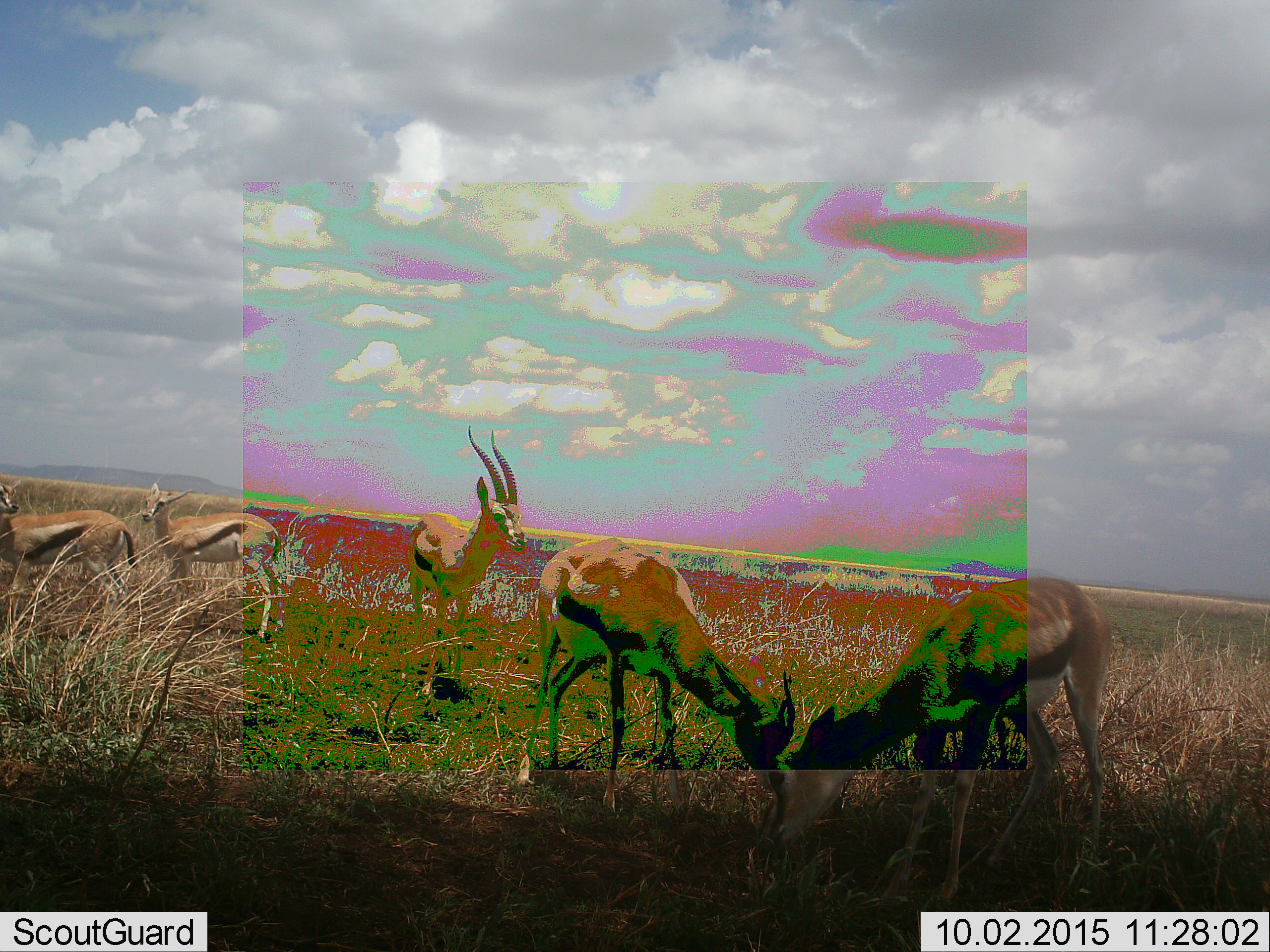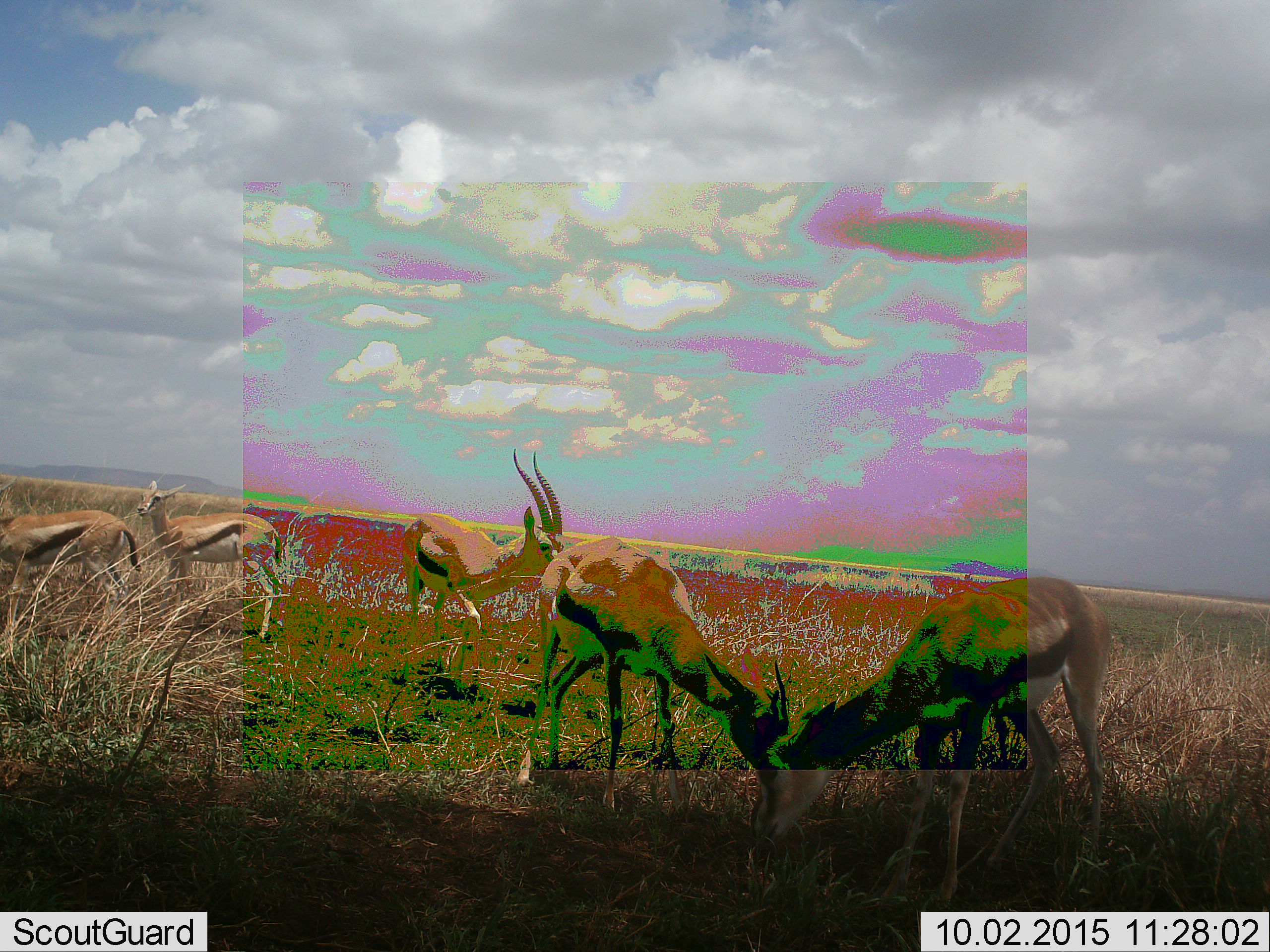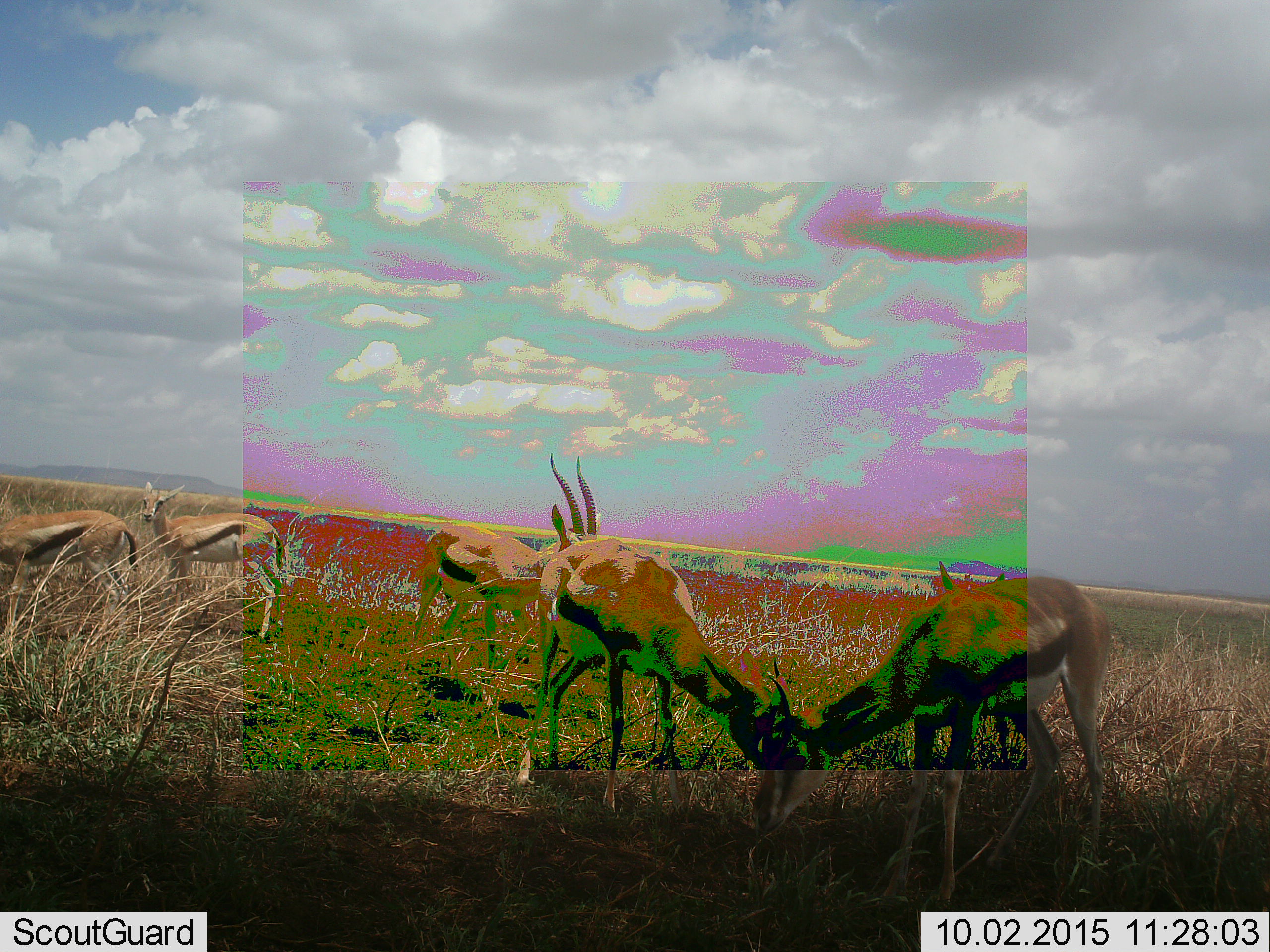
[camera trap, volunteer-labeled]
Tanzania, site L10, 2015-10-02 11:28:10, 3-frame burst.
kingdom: Animalia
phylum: Chordata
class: Mammalia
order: Artiodactyla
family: Bovidae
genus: Eudorcas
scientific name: Eudorcas thomsonii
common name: thomson's gazelle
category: gazellethomsons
Gazellethomsons (thomson's gazelle) (Eudorcas thomsonii), count 5. Behavior (volunteer vote fractions): standing 90%, resting 0%, moving 20%, interacting 20%. Young present (vote fraction): 0%. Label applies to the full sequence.